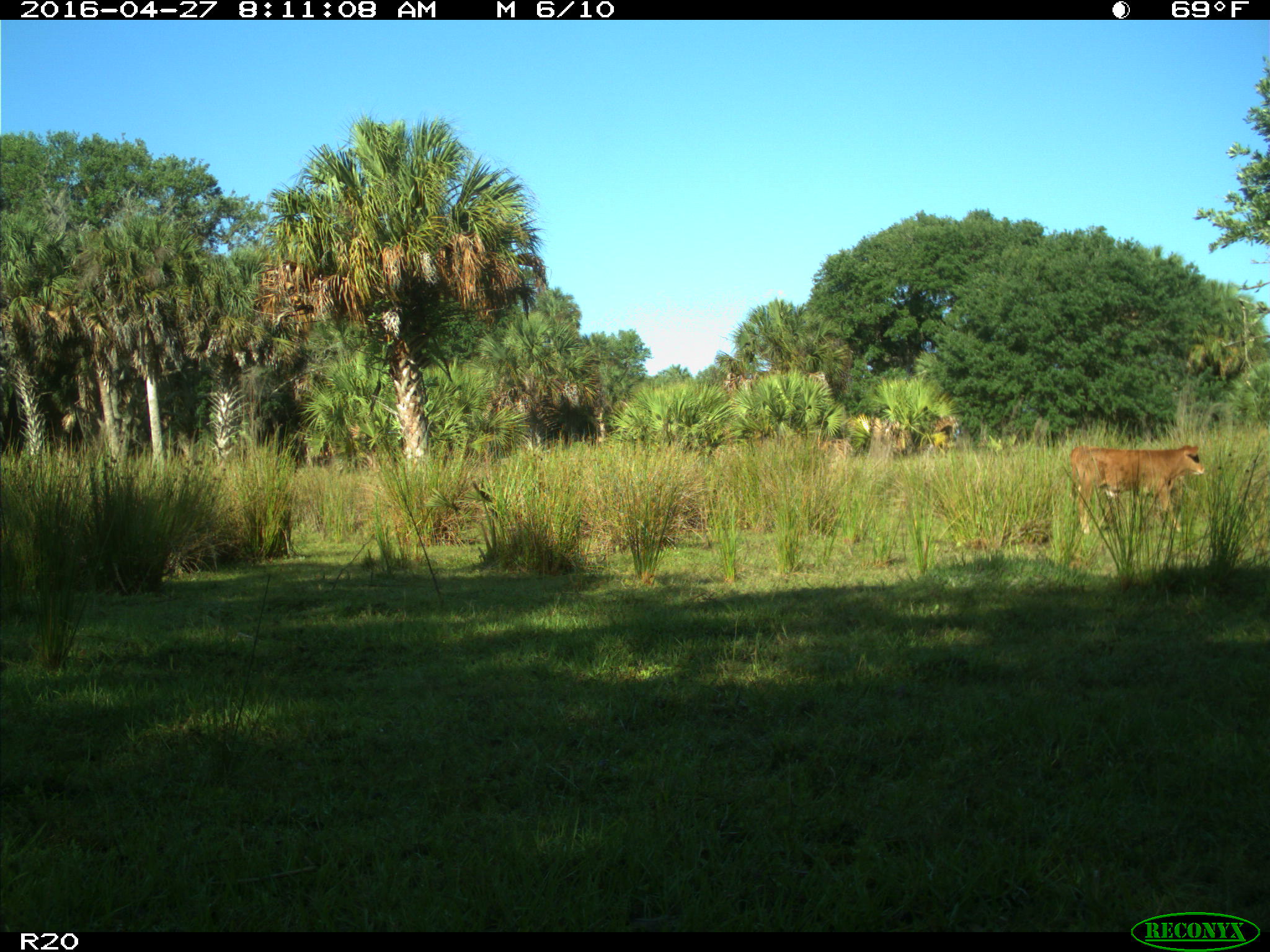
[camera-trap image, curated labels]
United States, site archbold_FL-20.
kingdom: Animalia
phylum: Chordata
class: Mammalia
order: Artiodactyla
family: Bovidae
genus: Bos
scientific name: Bos taurus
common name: domestic cow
Bos taurus (domestic cow).